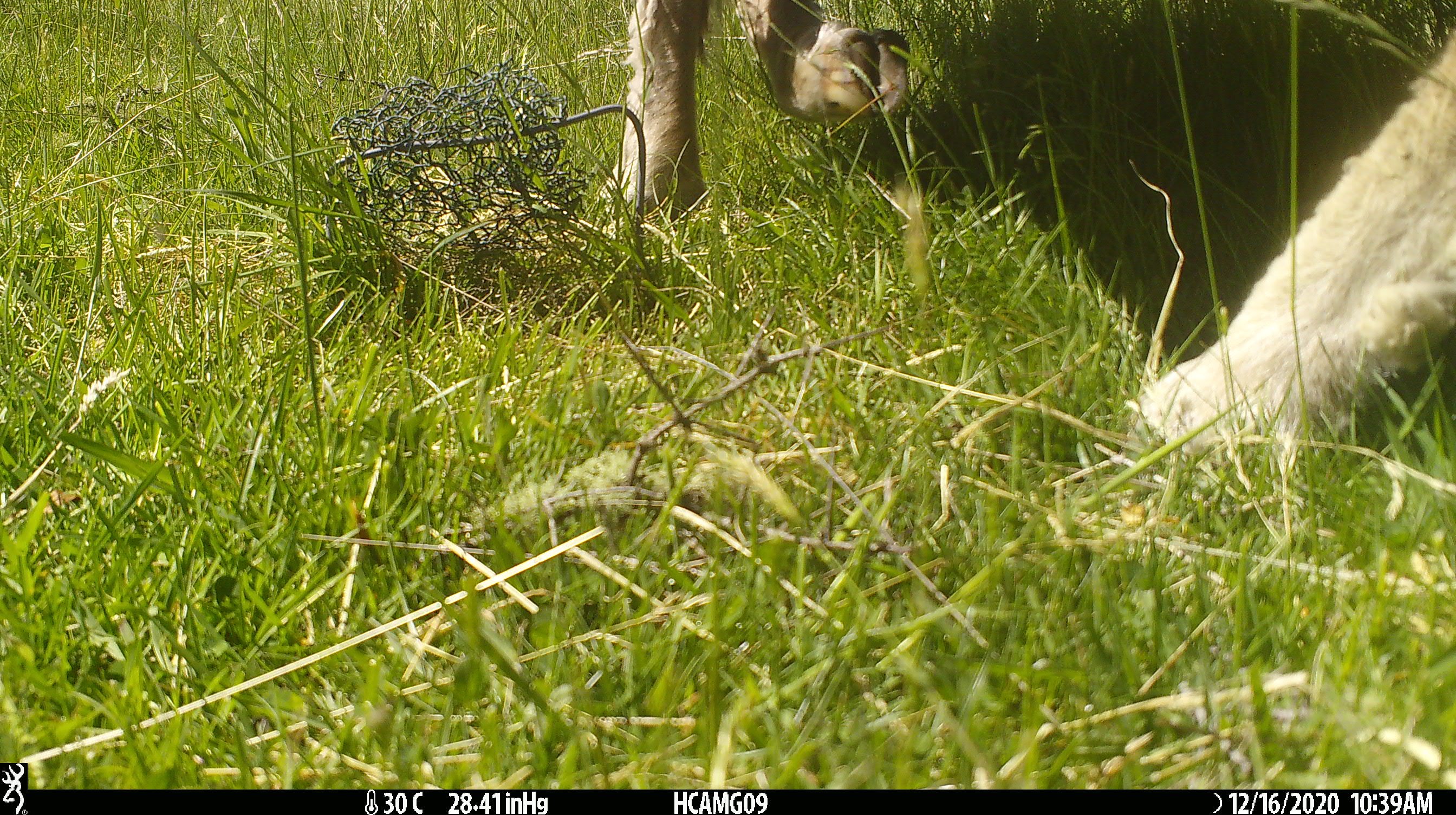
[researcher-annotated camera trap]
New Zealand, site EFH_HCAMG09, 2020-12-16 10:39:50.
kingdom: Animalia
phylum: Chordata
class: Mammalia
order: Artiodactyla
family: Bovidae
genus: Ovis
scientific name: Ovis aries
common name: domestic sheep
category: sheep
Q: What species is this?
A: Sheep (domestic sheep) (Ovis aries).